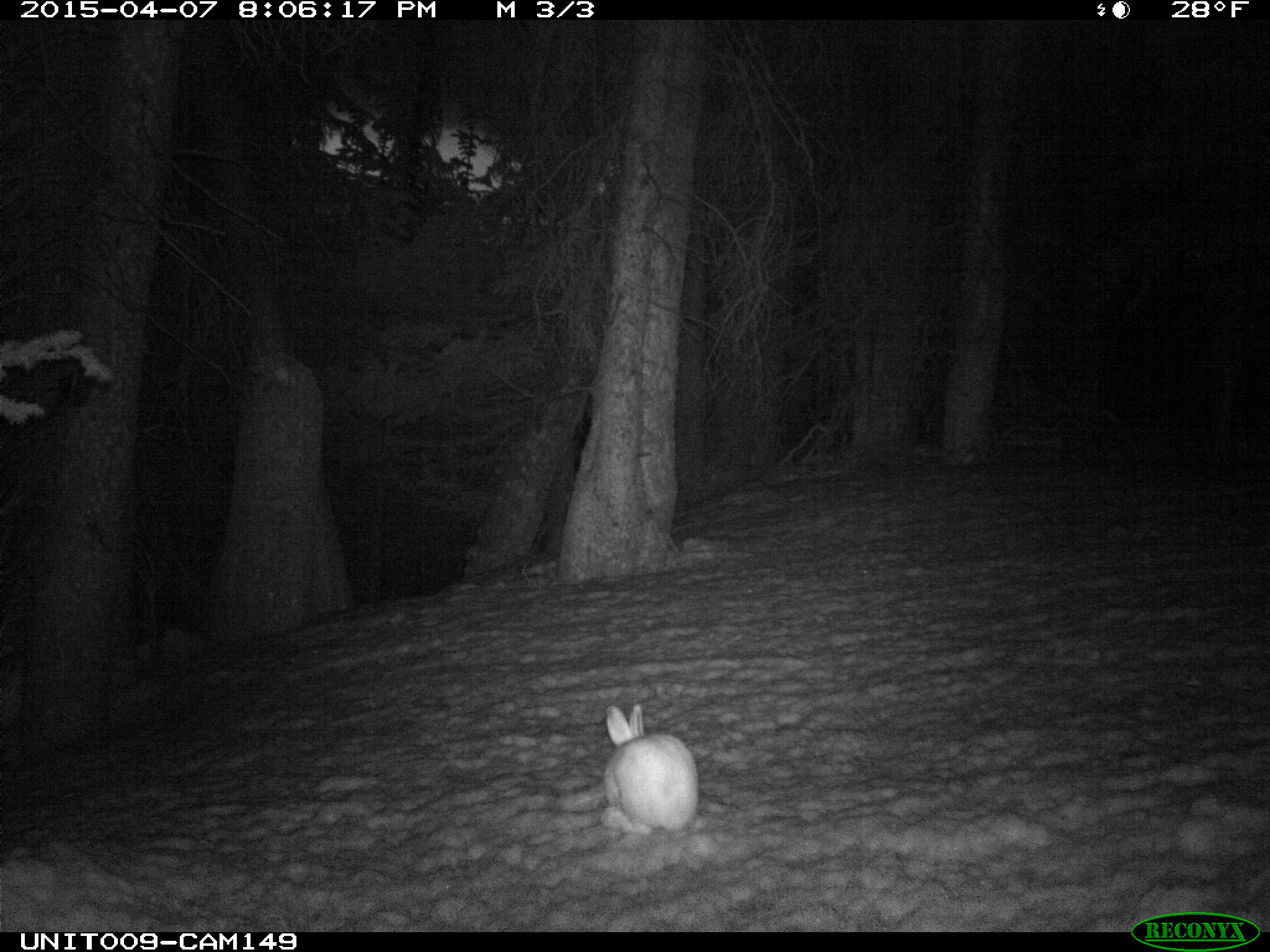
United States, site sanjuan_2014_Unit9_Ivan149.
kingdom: Animalia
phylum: Chordata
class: Mammalia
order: Lagomorpha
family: Leporidae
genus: Lepus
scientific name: Lepus americanus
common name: snowshoe hare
Lepus americanus (snowshoe hare).